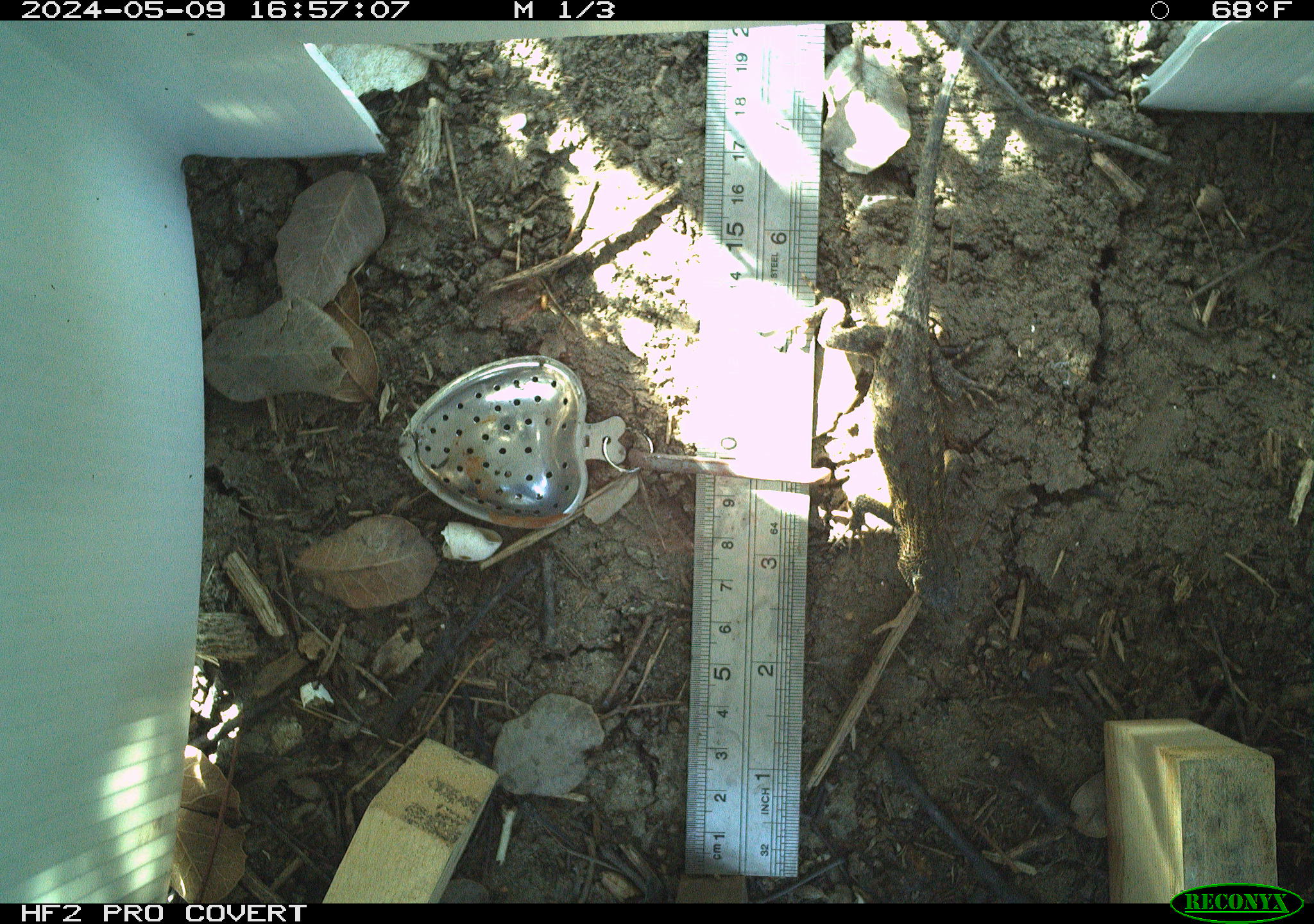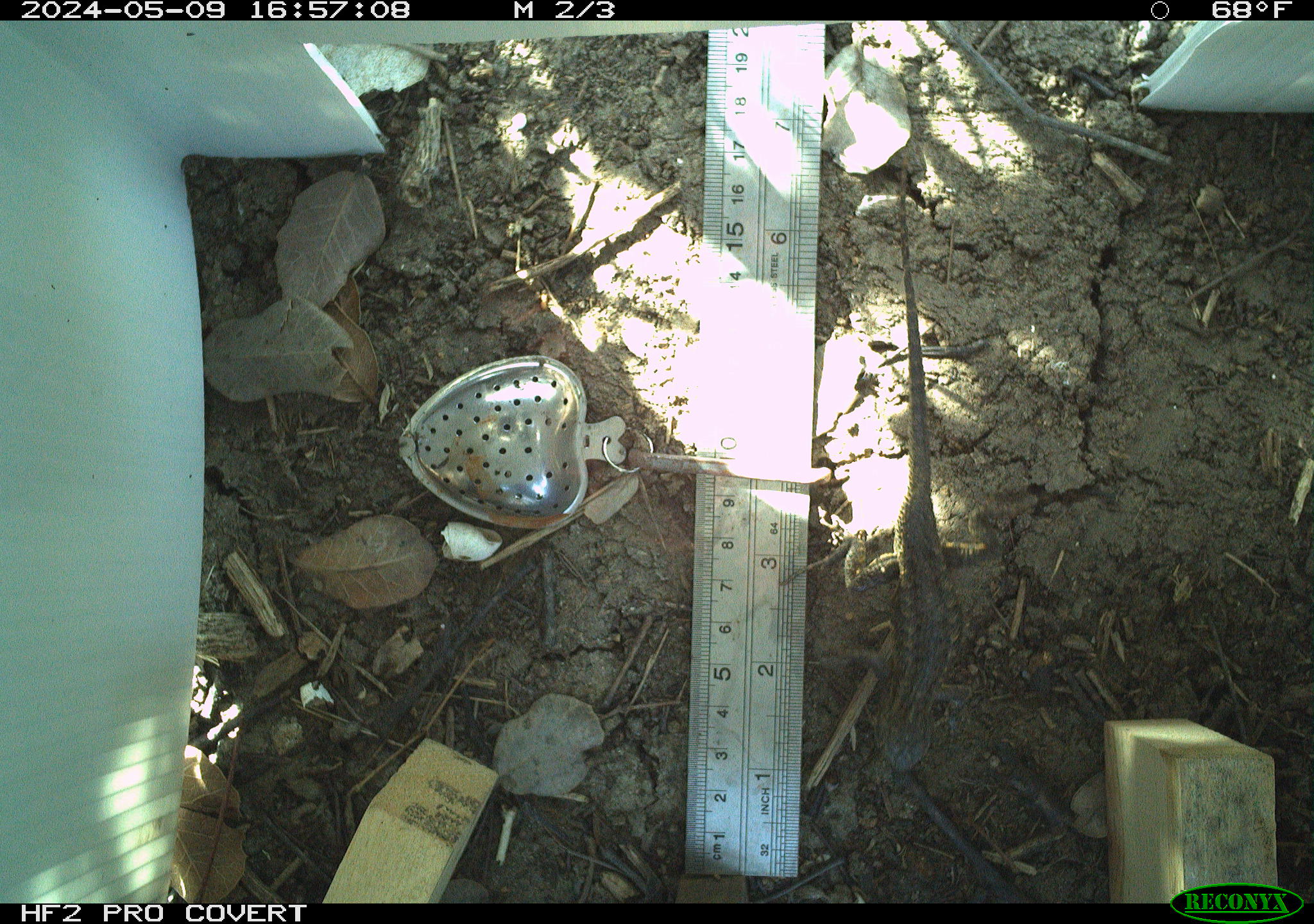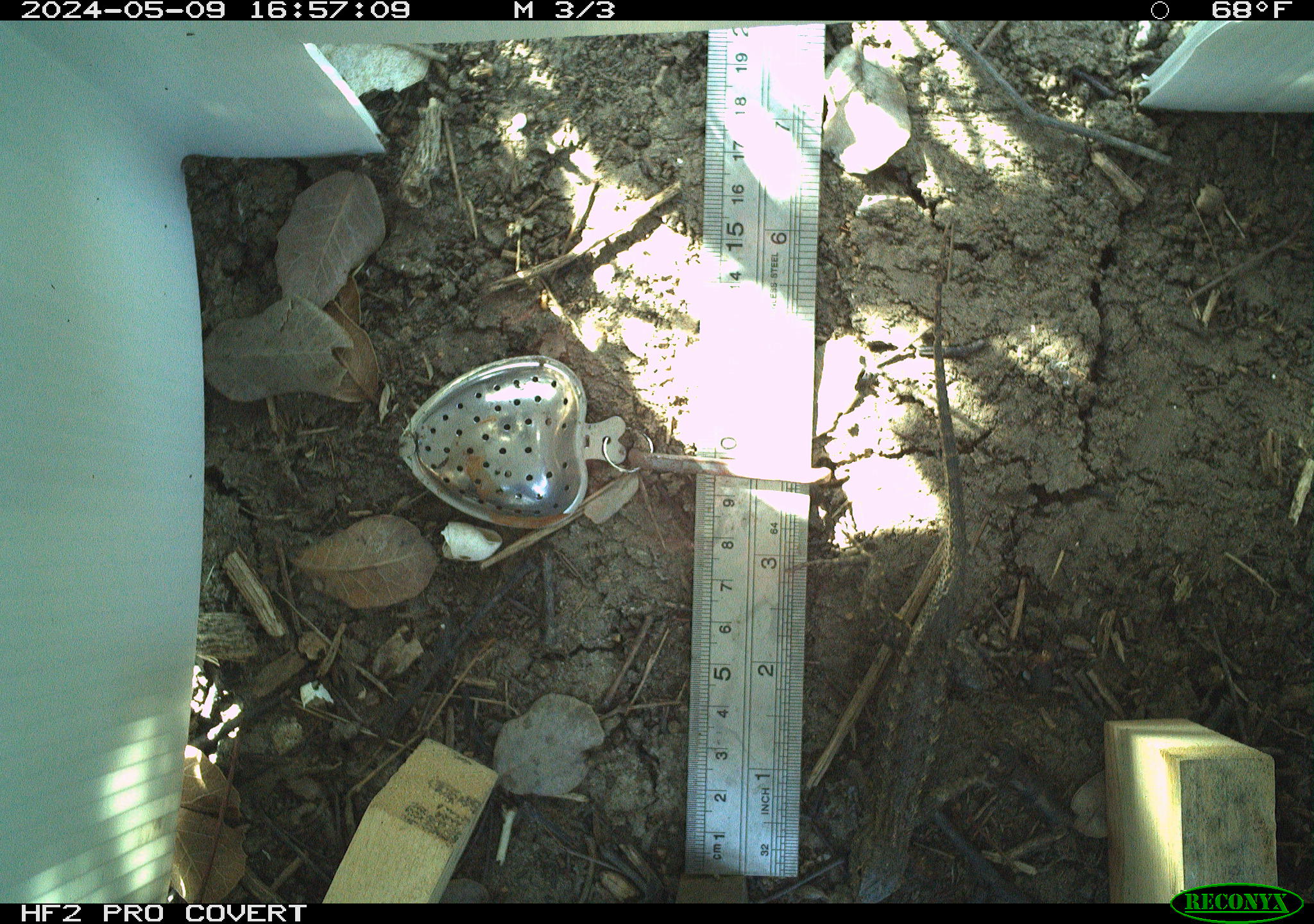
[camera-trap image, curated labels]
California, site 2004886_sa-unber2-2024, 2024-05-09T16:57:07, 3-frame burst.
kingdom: Animalia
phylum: Chordata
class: Reptilia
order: Squamata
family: Phrynosomatidae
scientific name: Phrynosomatidae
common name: phrynosomatid lizards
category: phrynosomatidae family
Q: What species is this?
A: Phrynosomatidae family (phrynosomatid lizards) (Phrynosomatidae).